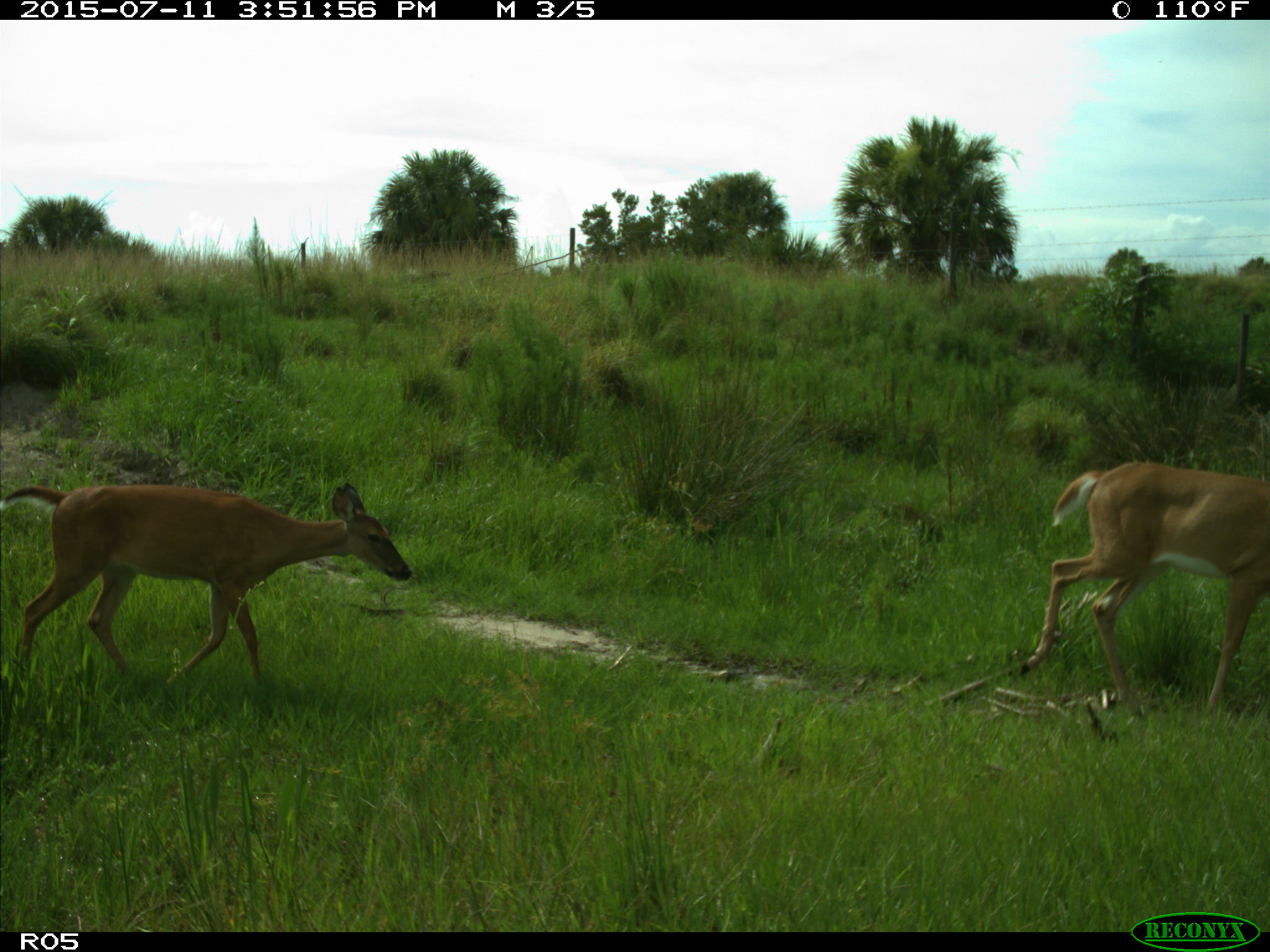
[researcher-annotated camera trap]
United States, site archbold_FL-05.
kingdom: Animalia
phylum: Chordata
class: Mammalia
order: Artiodactyla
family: Cervidae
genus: Odocoileus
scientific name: Odocoileus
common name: deer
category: unidentified deer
Unidentified deer (deer) (Odocoileus).